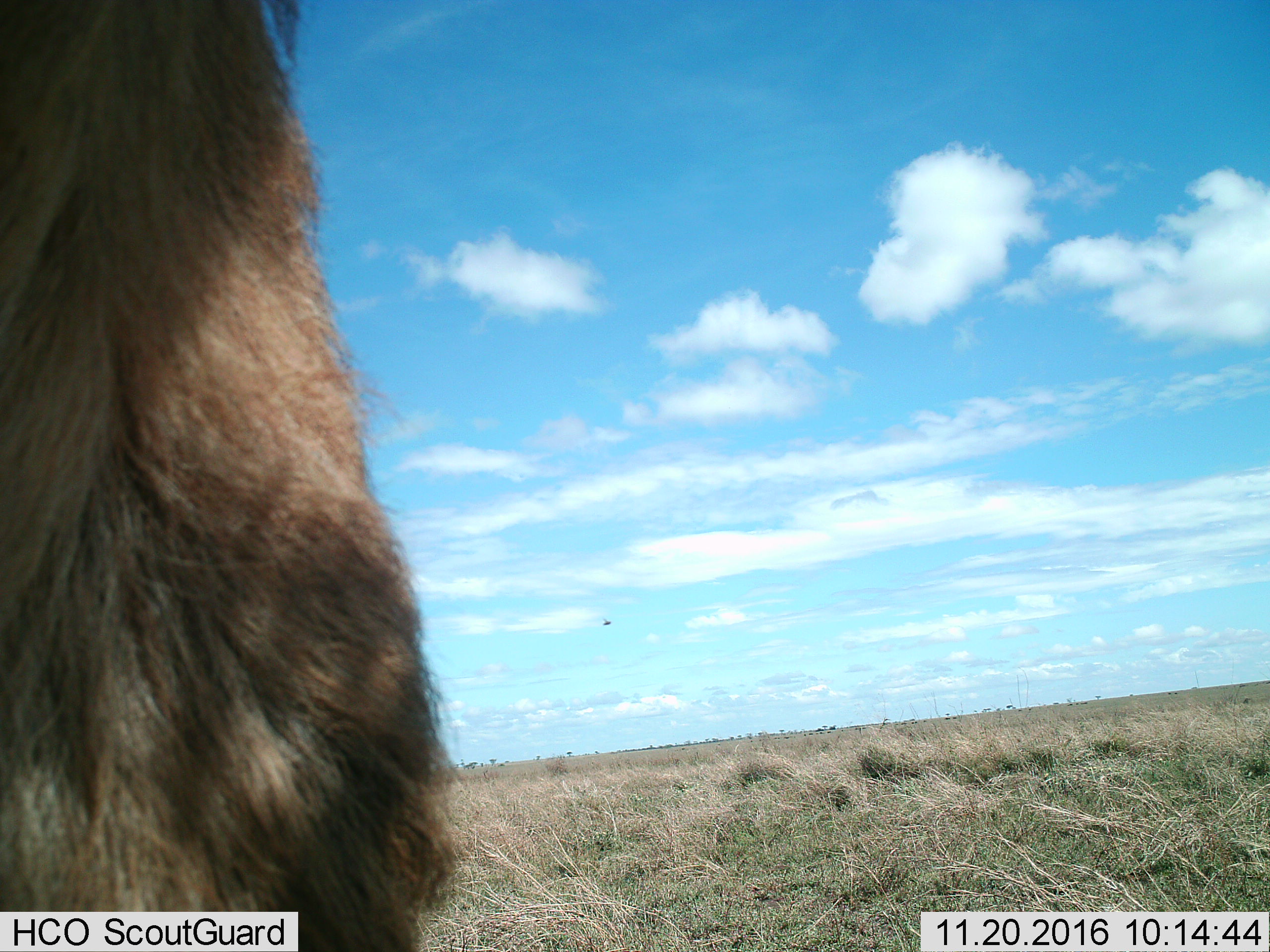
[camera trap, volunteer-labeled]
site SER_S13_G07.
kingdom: Animalia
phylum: Chordata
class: Mammalia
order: Carnivora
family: Felidae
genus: Panthera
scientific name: Panthera leo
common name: lion male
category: lionmale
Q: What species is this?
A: Lionmale (lion male) (Panthera leo).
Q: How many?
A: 1.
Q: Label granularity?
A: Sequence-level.